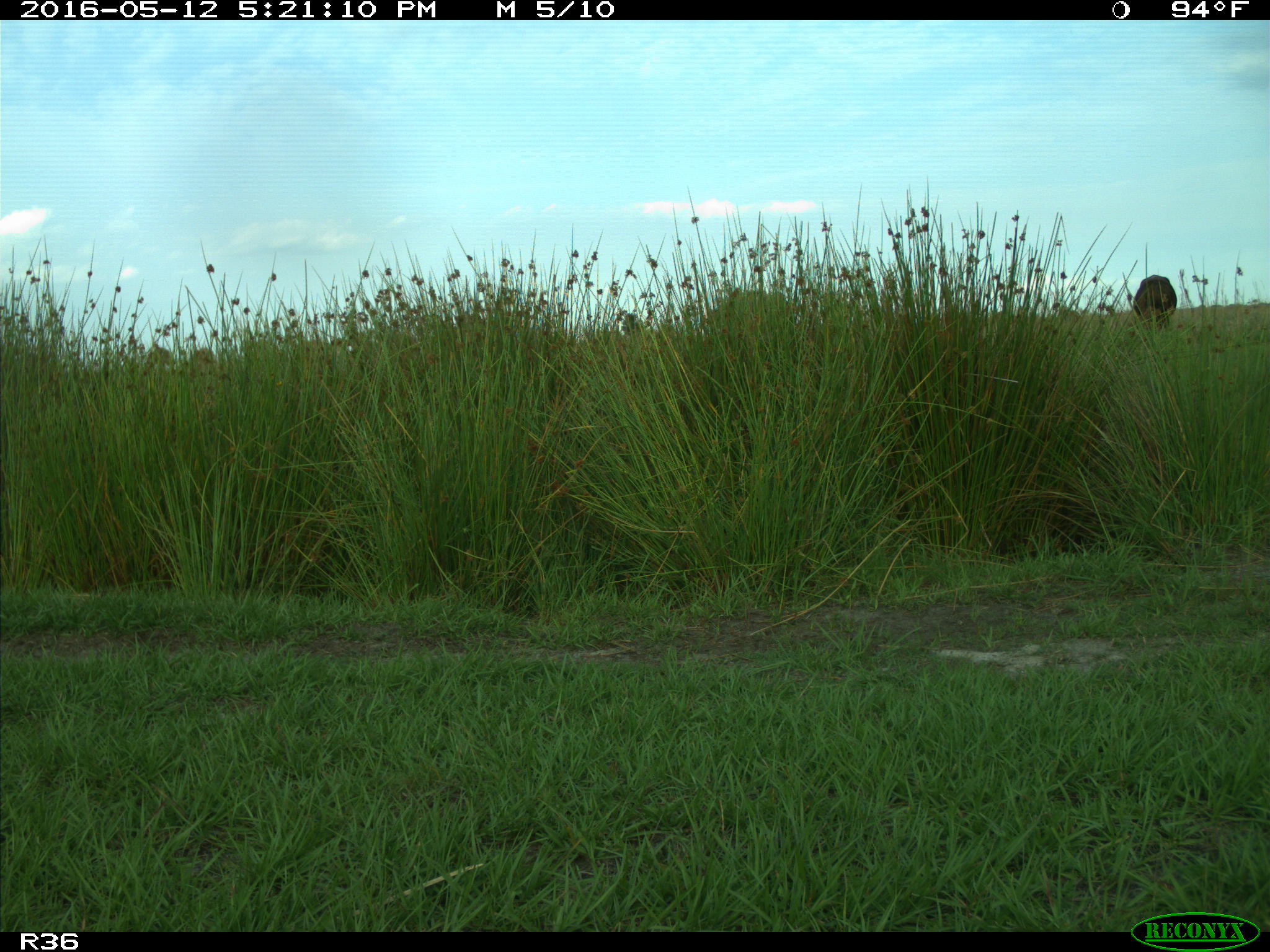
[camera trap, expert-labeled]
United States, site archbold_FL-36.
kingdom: Animalia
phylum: Chordata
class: Mammalia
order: Artiodactyla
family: Bovidae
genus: Bos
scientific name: Bos taurus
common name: domestic cow